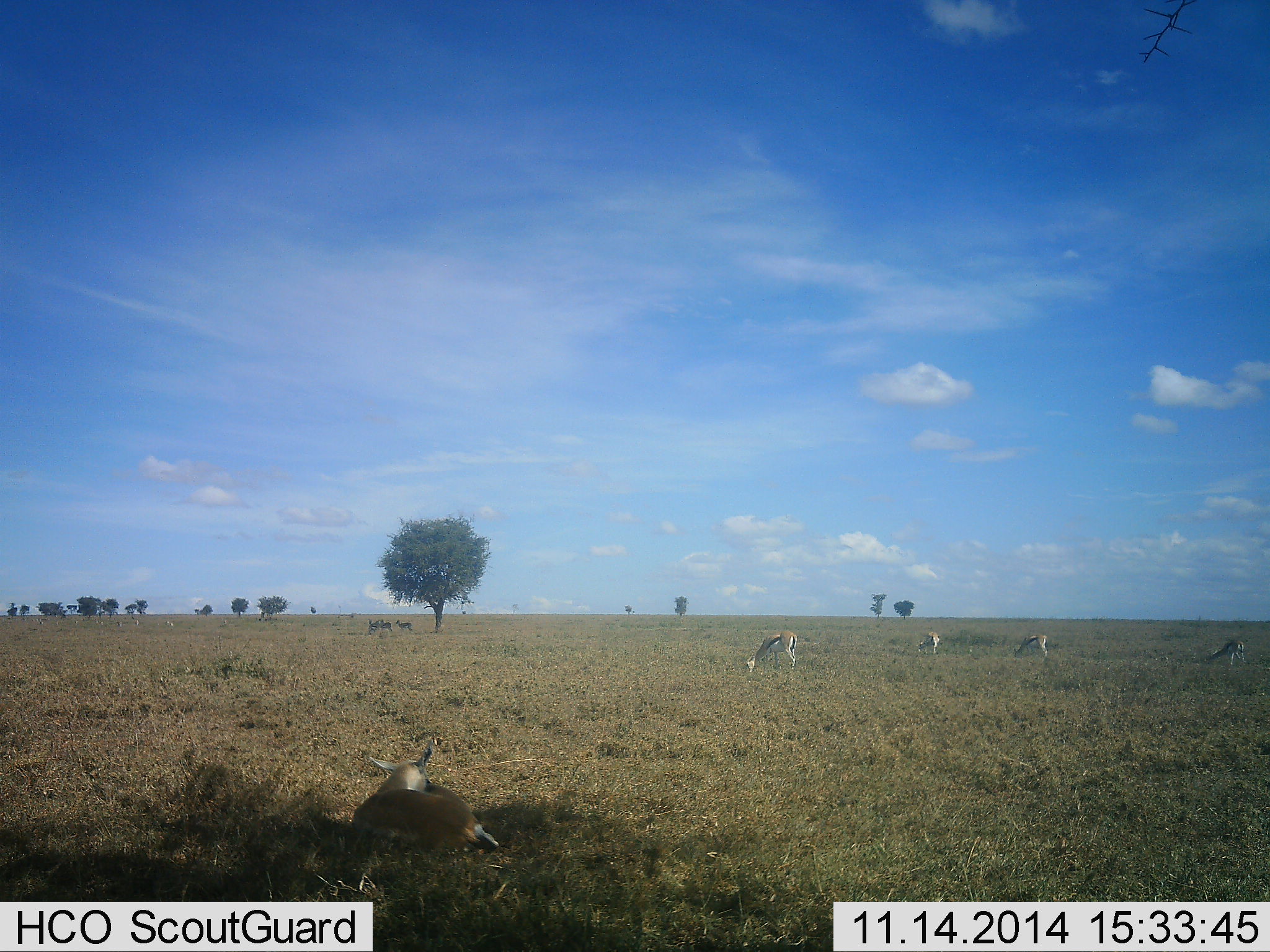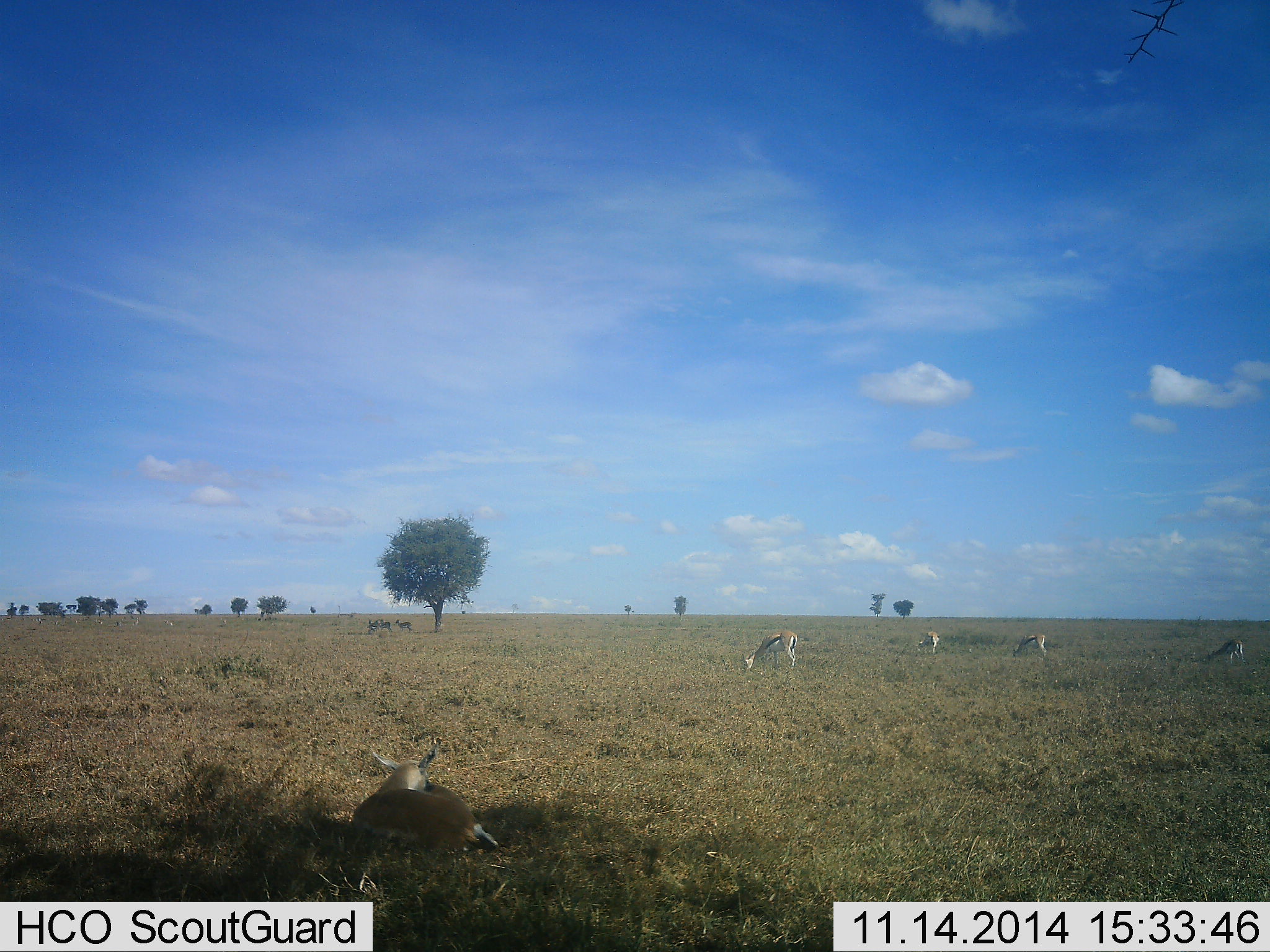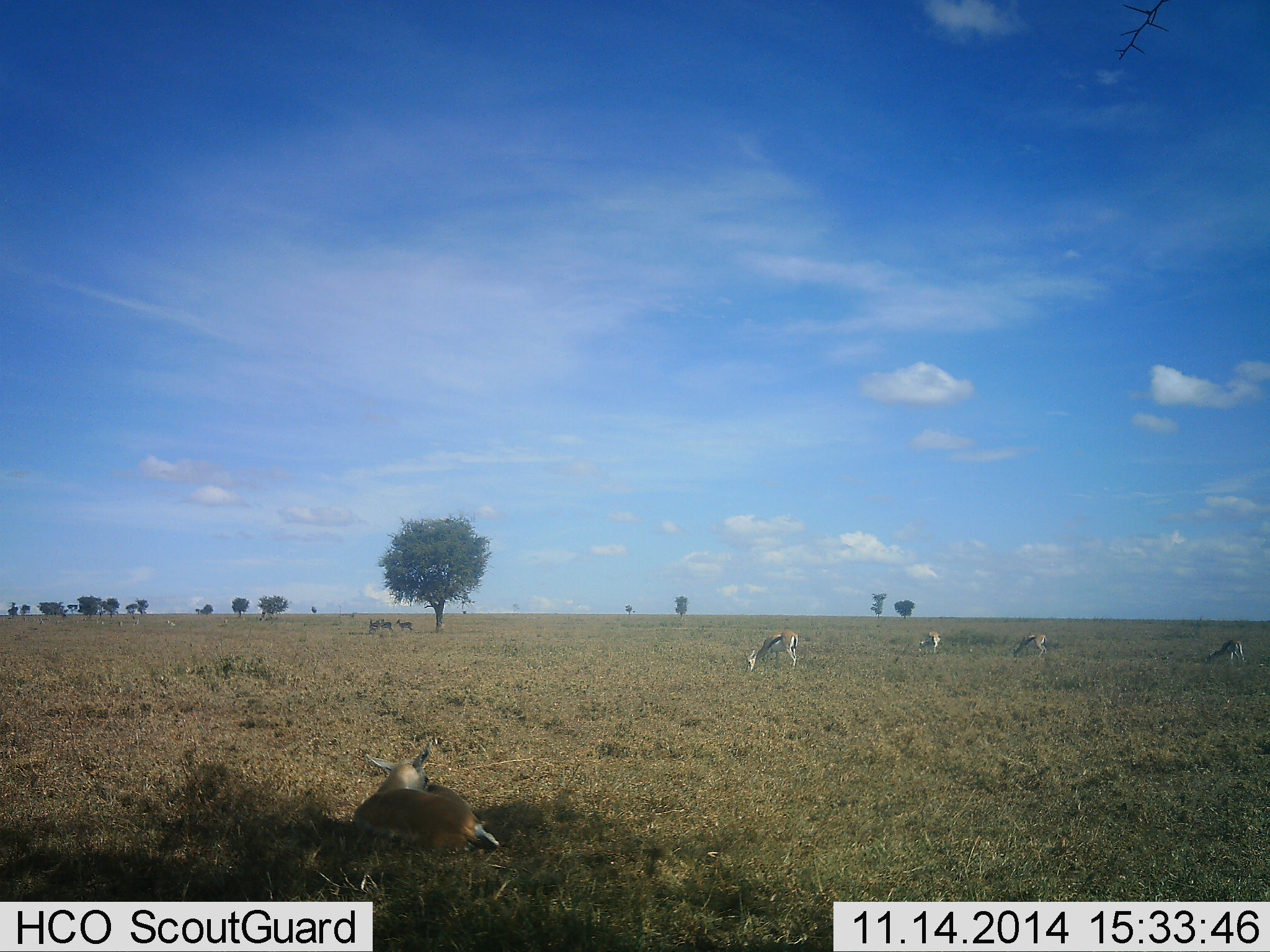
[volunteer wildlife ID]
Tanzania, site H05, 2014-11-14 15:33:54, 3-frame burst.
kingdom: Animalia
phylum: Chordata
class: Mammalia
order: Artiodactyla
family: Bovidae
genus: Eudorcas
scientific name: Eudorcas thomsonii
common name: thomson's gazelle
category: gazellethomsons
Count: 5.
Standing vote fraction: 40%.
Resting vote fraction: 100%.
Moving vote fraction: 0%.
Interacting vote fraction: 0%.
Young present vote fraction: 0%.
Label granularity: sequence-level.